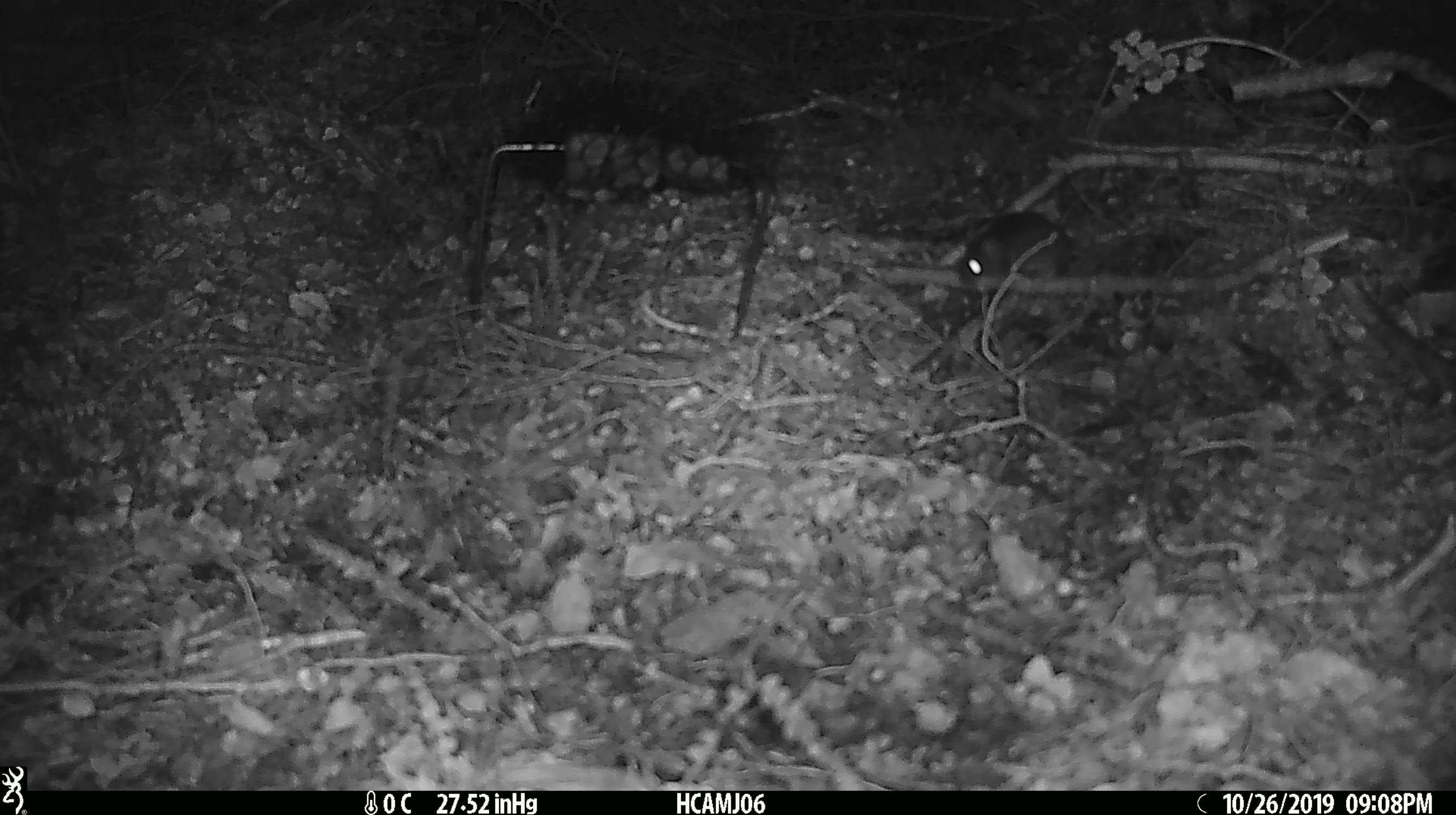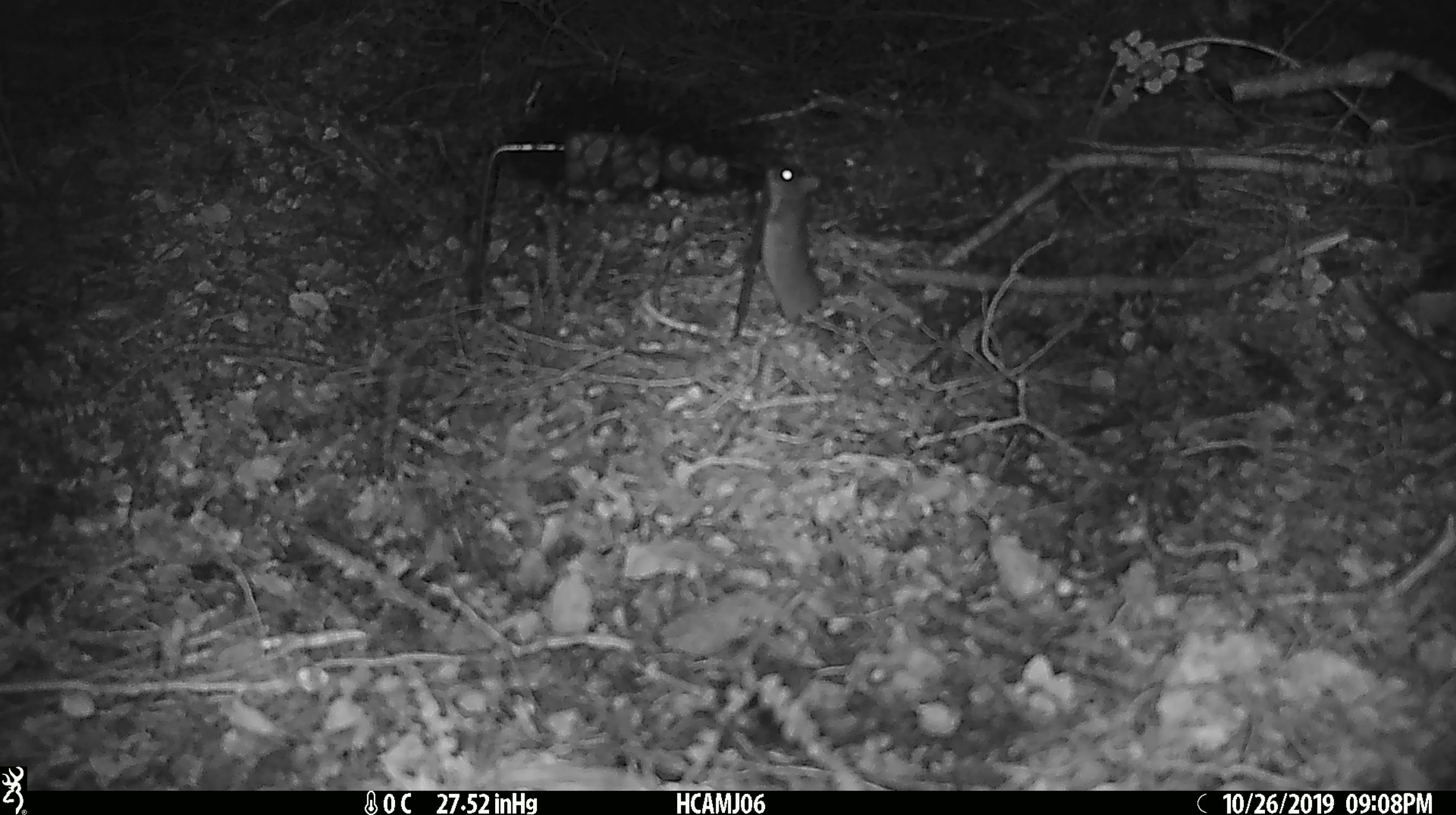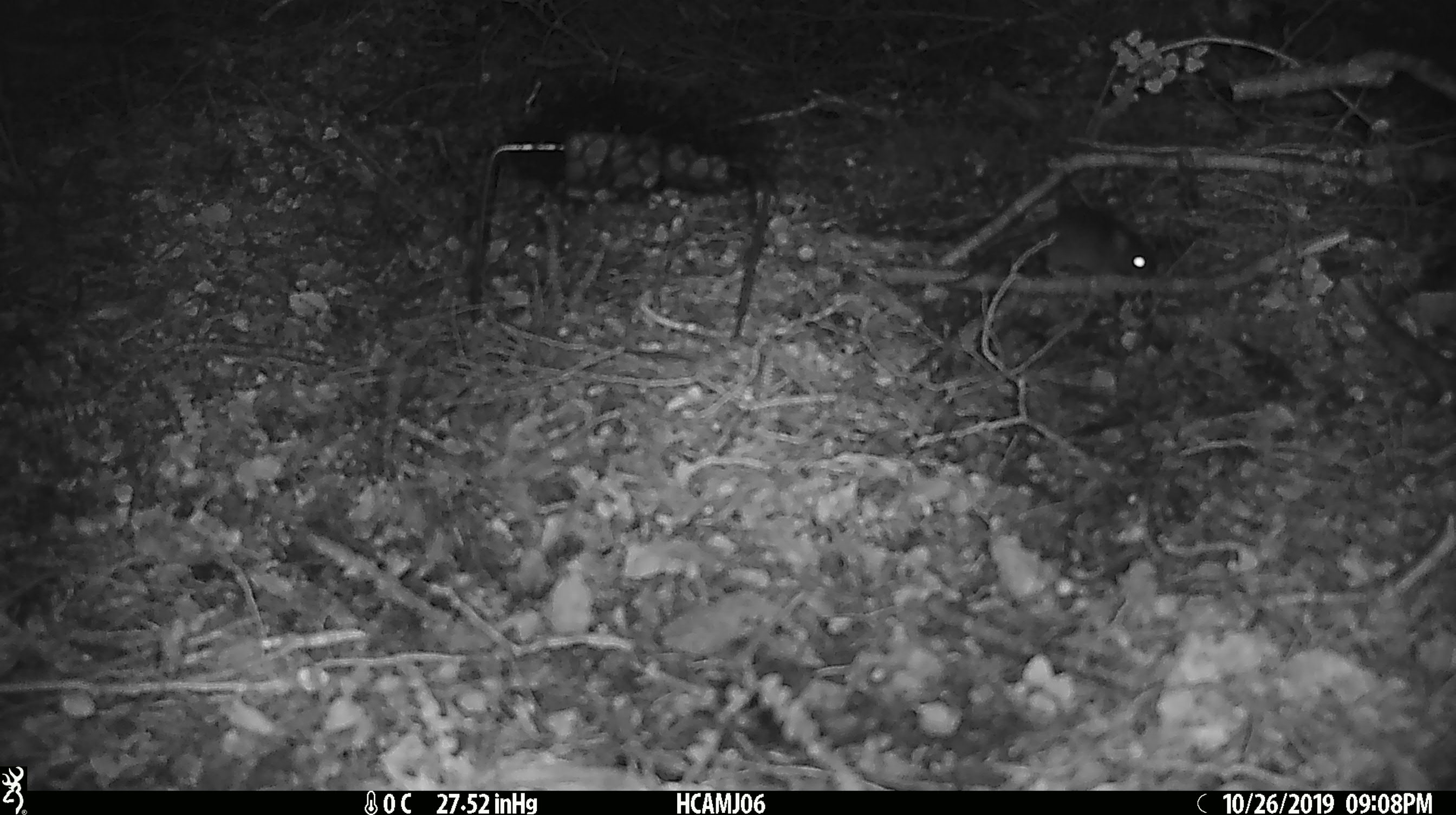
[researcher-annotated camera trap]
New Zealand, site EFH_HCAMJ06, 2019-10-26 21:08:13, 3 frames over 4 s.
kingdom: Animalia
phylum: Chordata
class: Mammalia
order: Rodentia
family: Muridae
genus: Mus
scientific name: Mus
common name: mouse